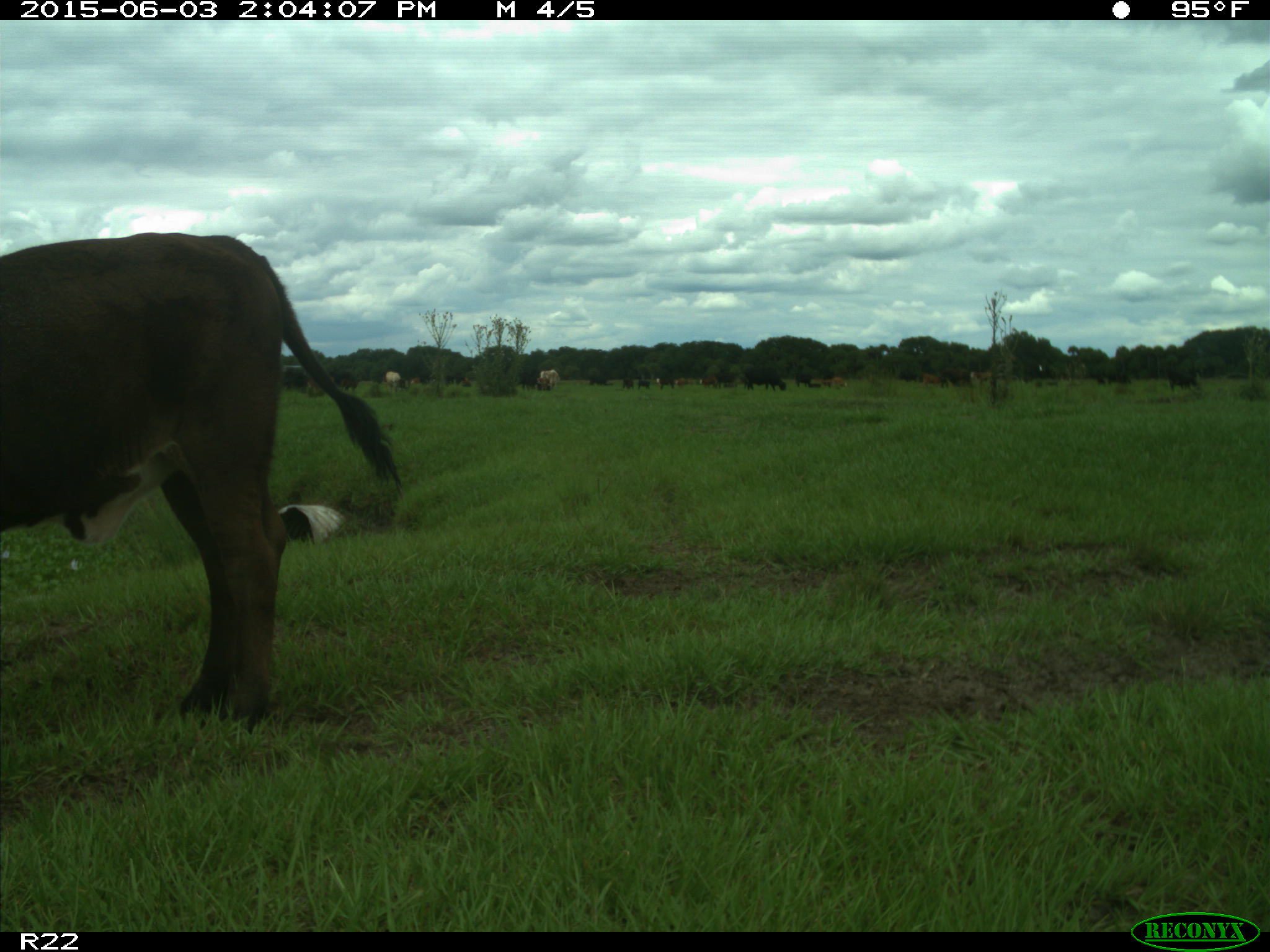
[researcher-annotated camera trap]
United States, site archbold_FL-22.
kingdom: Animalia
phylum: Chordata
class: Mammalia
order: Artiodactyla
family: Bovidae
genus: Bos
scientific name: Bos taurus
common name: domestic cow